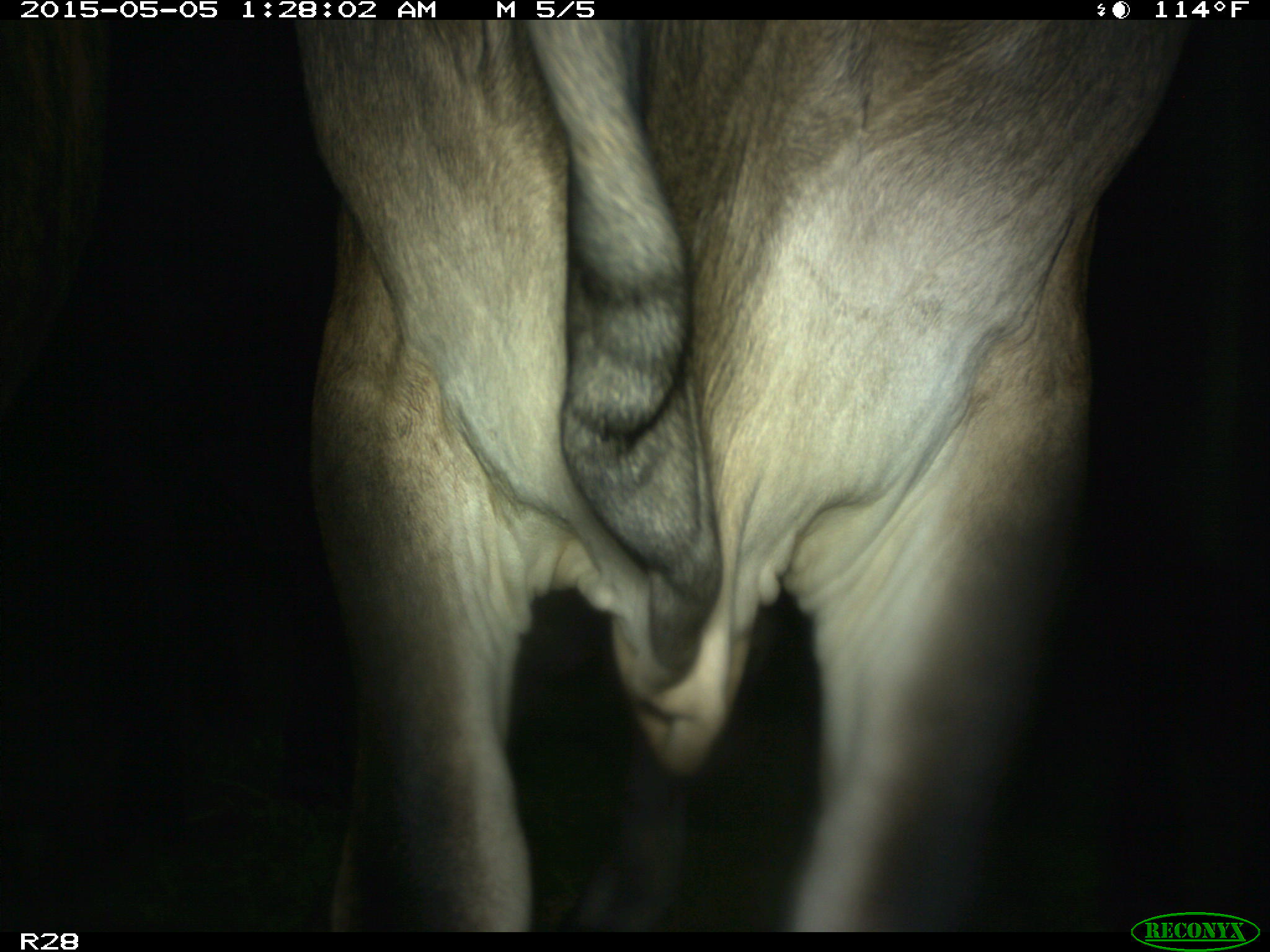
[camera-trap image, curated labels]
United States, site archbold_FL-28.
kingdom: Animalia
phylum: Chordata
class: Mammalia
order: Artiodactyla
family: Bovidae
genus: Bos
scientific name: Bos taurus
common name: domestic cow